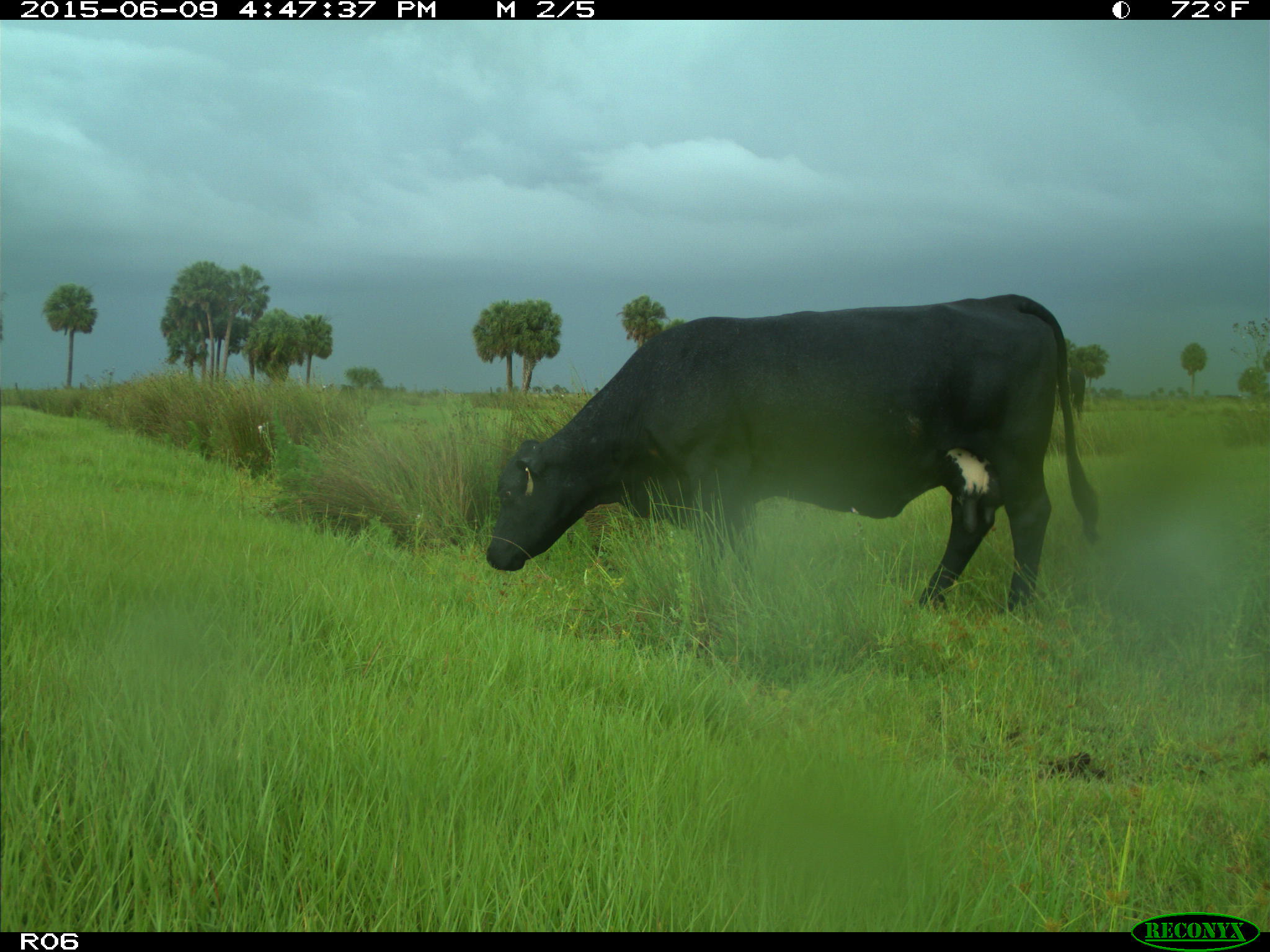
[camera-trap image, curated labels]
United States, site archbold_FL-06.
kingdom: Animalia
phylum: Chordata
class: Mammalia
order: Artiodactyla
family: Bovidae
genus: Bos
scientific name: Bos taurus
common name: domestic cow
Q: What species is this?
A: Bos taurus (domestic cow).